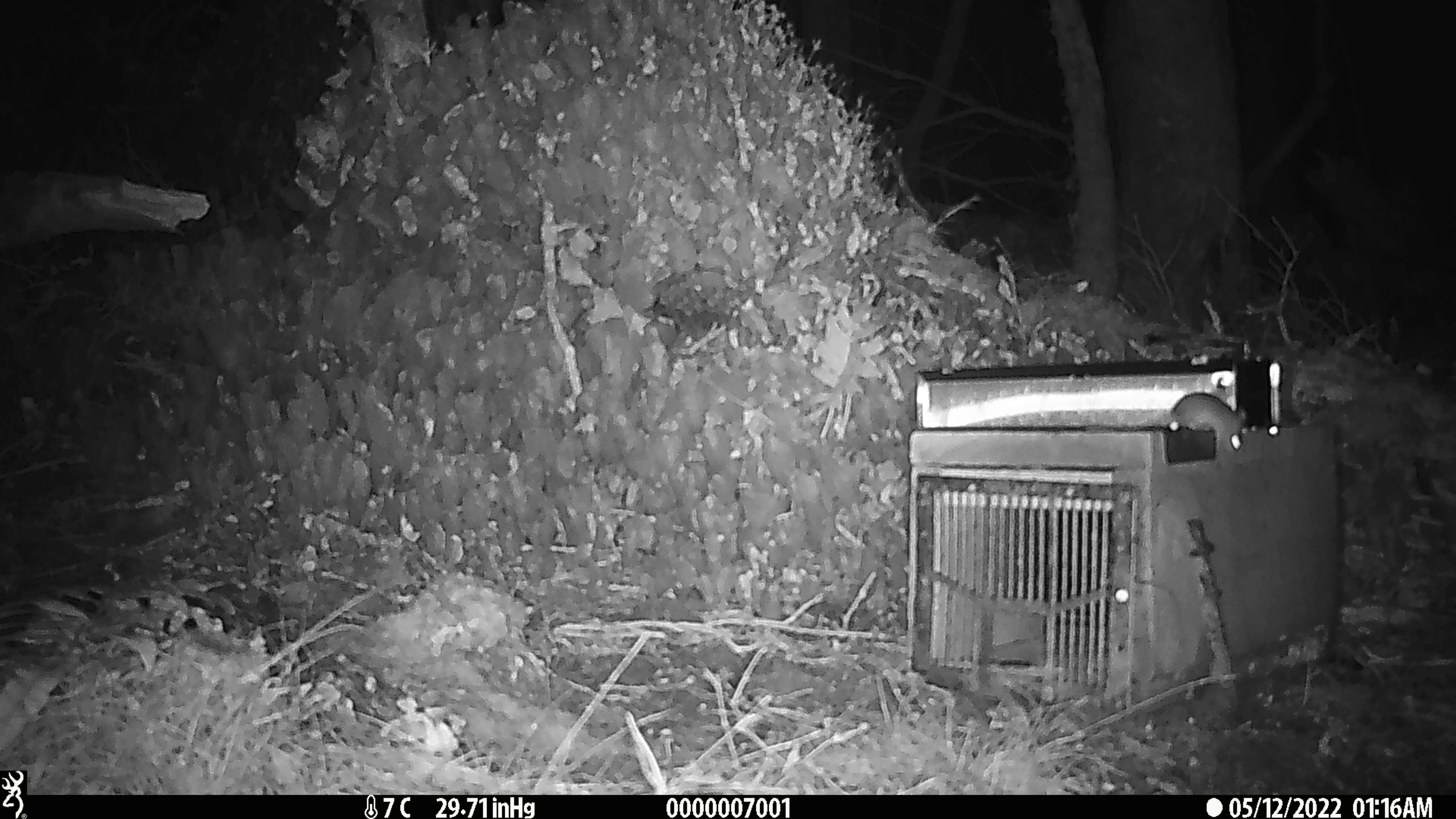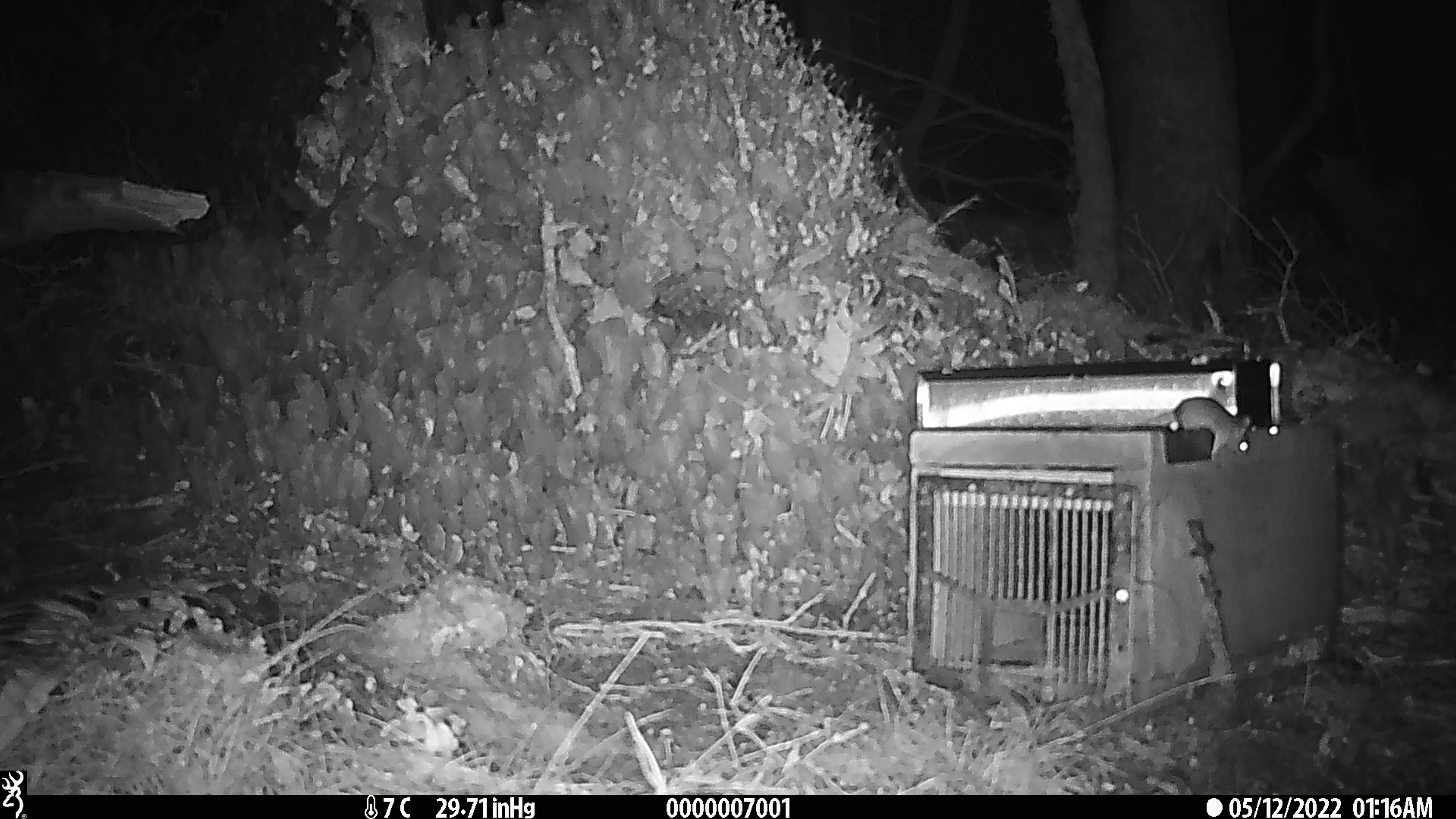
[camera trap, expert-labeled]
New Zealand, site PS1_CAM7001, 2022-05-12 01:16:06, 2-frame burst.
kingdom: Animalia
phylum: Chordata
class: Mammalia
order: Rodentia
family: Muridae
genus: Mus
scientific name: Mus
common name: mouse